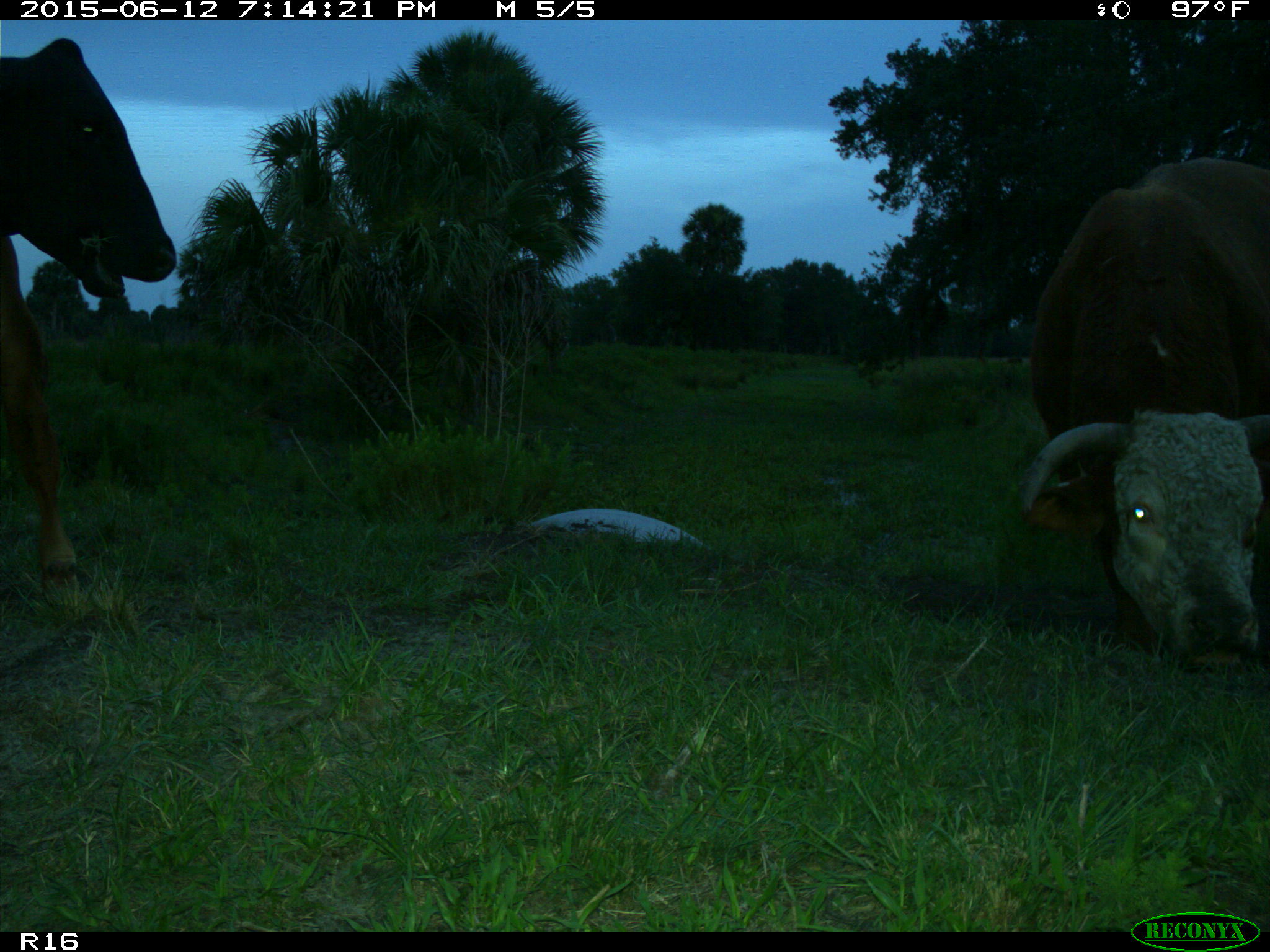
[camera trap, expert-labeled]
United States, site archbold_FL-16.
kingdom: Animalia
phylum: Chordata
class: Mammalia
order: Artiodactyla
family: Bovidae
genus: Bos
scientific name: Bos taurus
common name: domestic cow